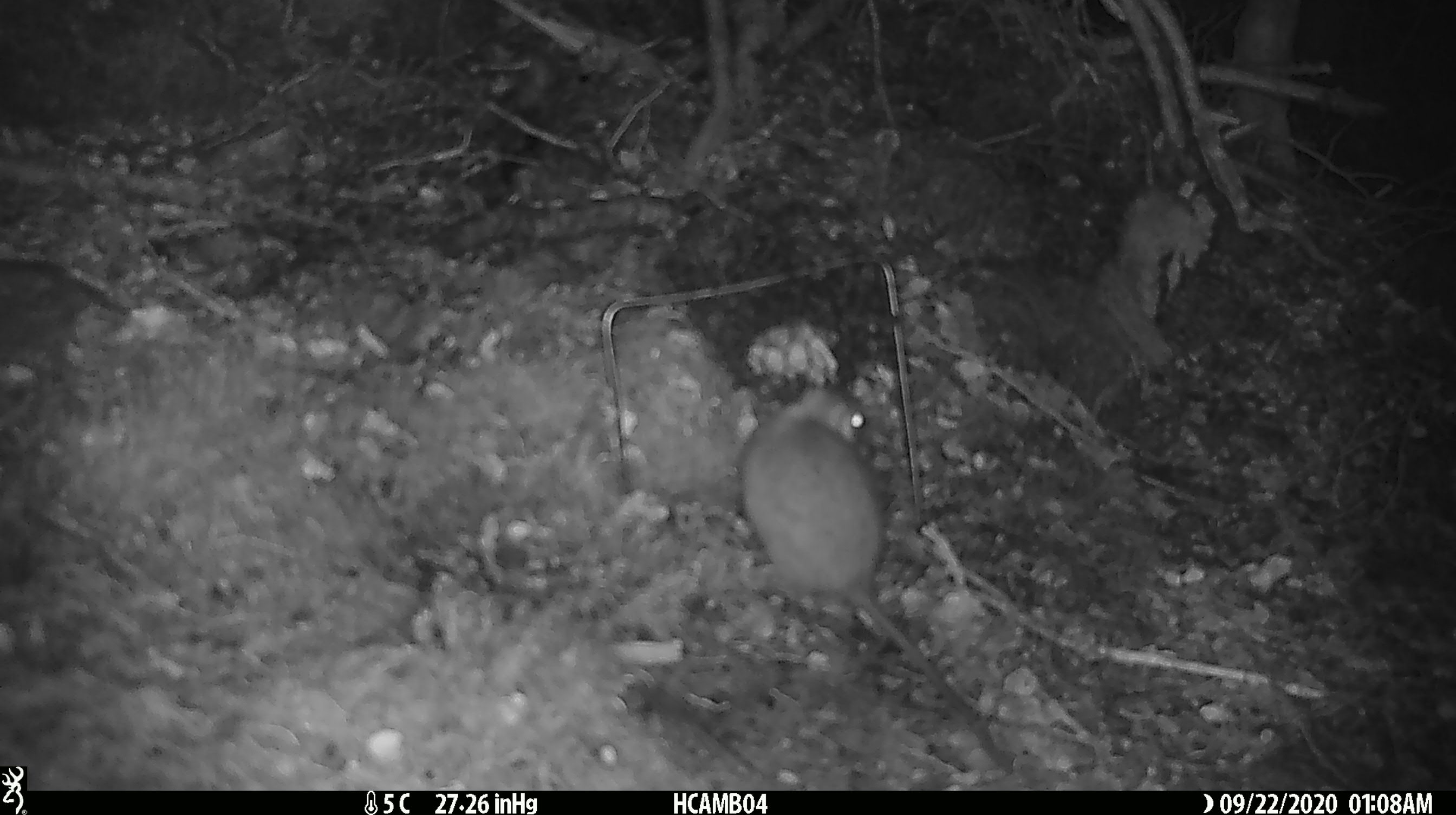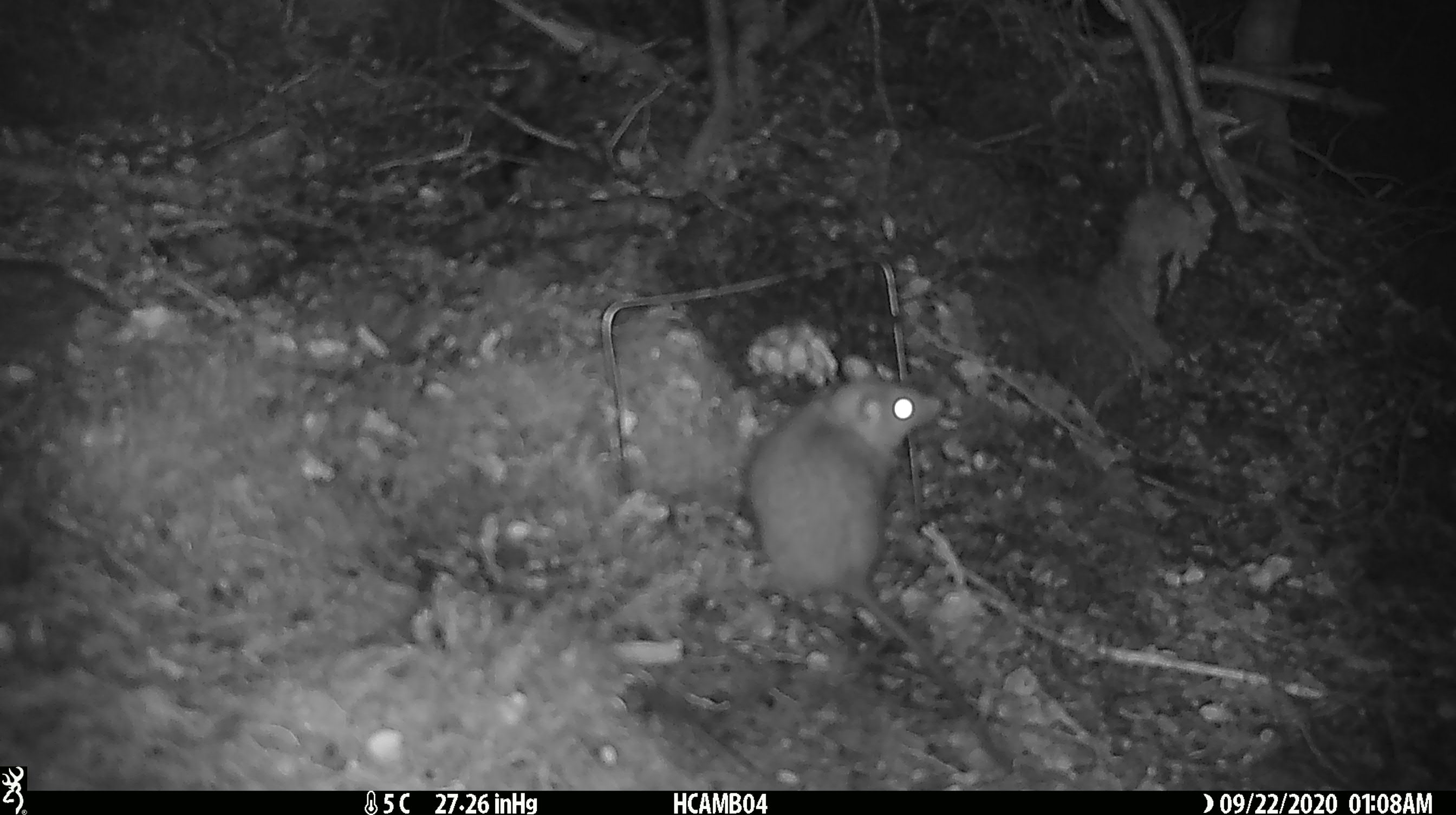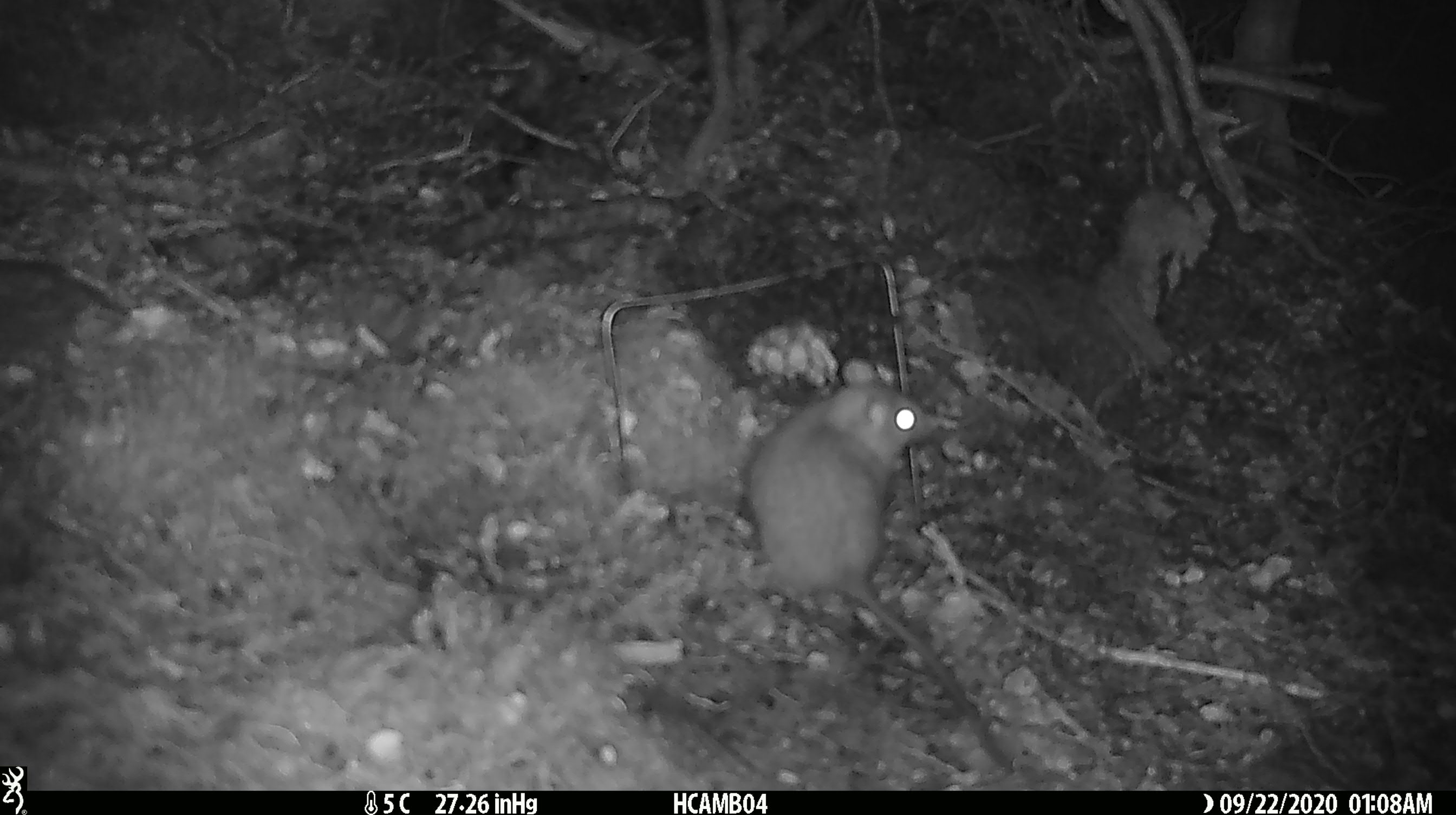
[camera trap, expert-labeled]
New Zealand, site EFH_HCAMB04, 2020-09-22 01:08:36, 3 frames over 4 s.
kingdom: Animalia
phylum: Chordata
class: Mammalia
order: Rodentia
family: Muridae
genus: Rattus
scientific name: Rattus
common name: rat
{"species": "rat (Rattus)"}